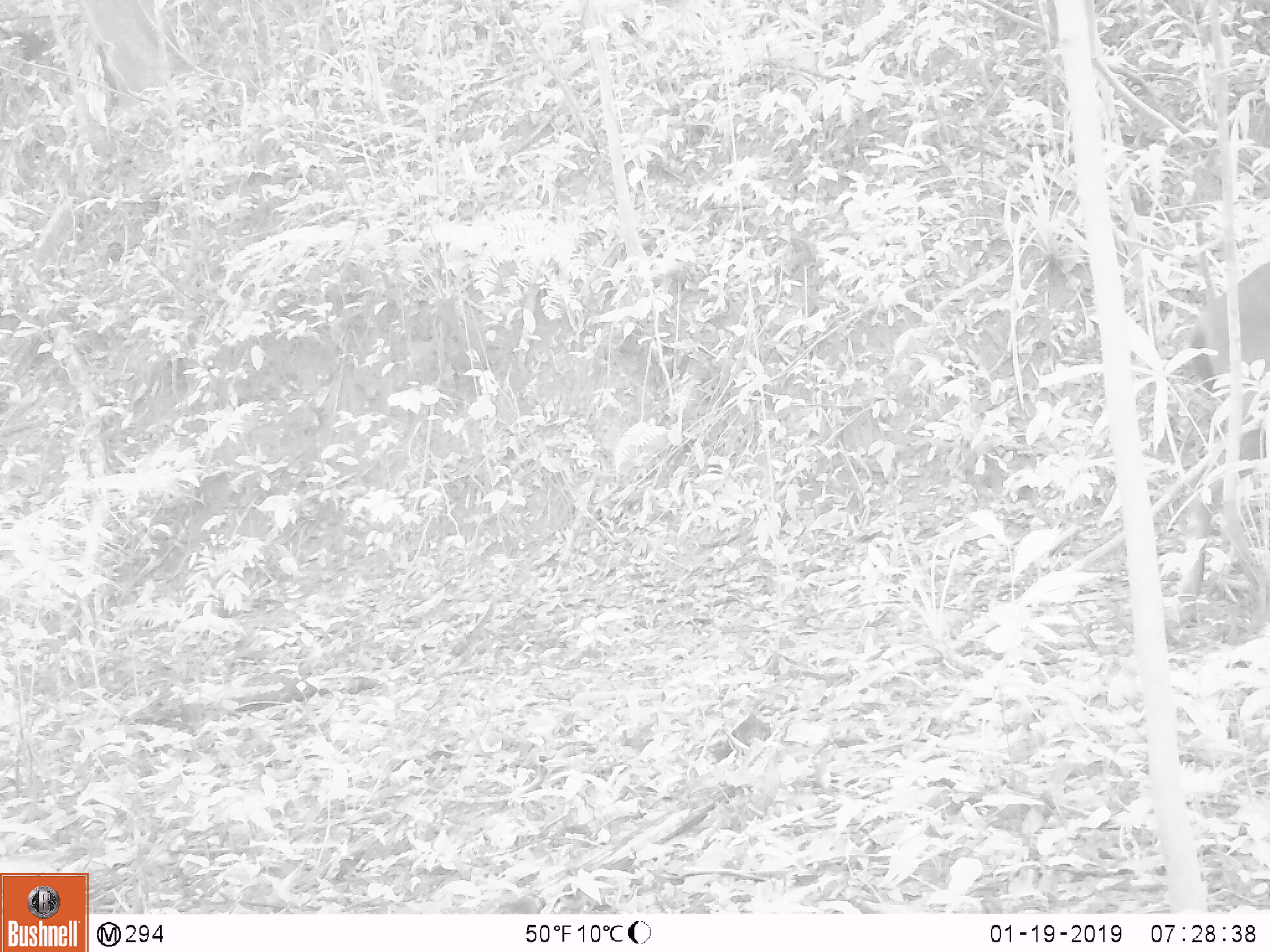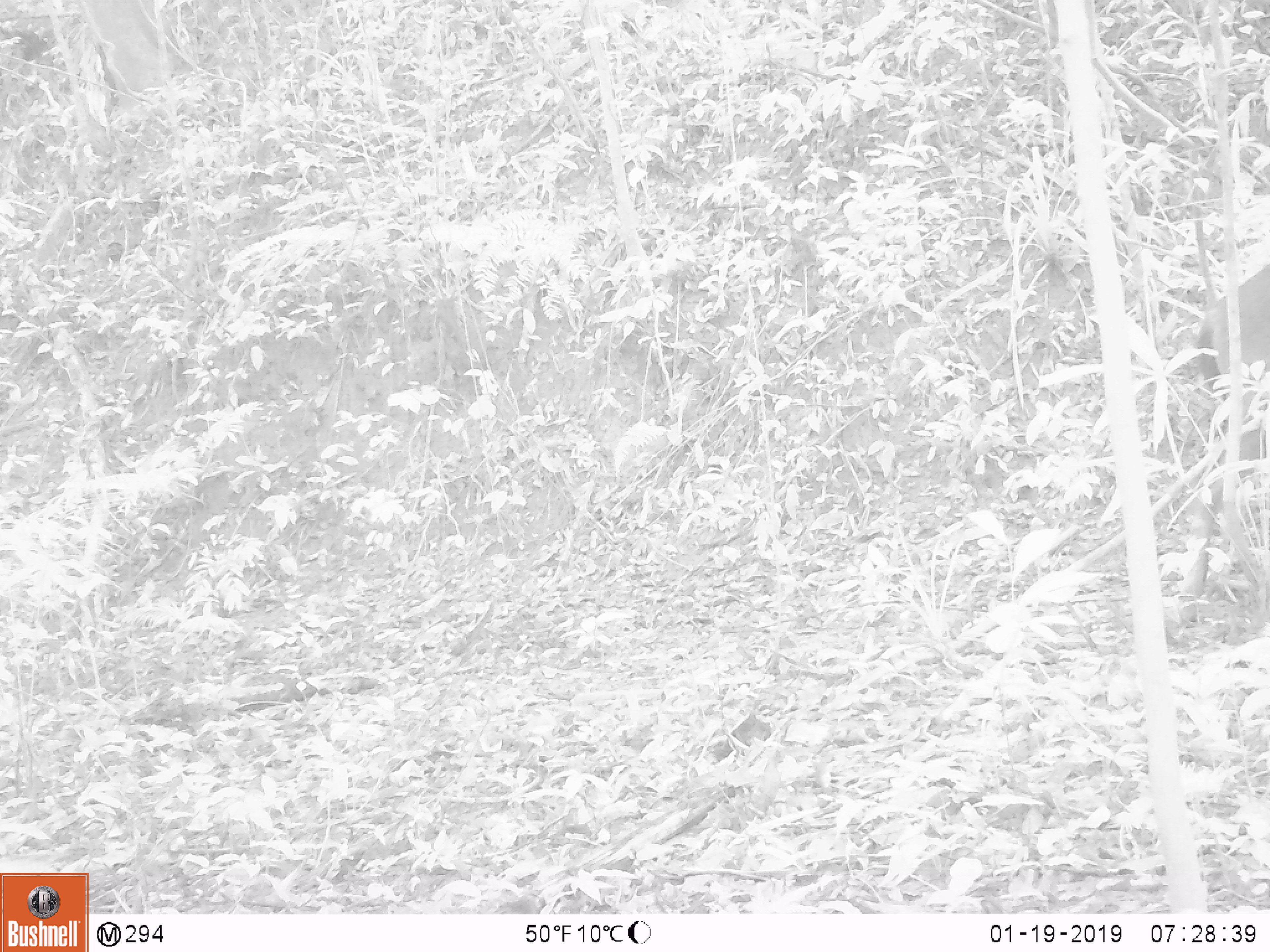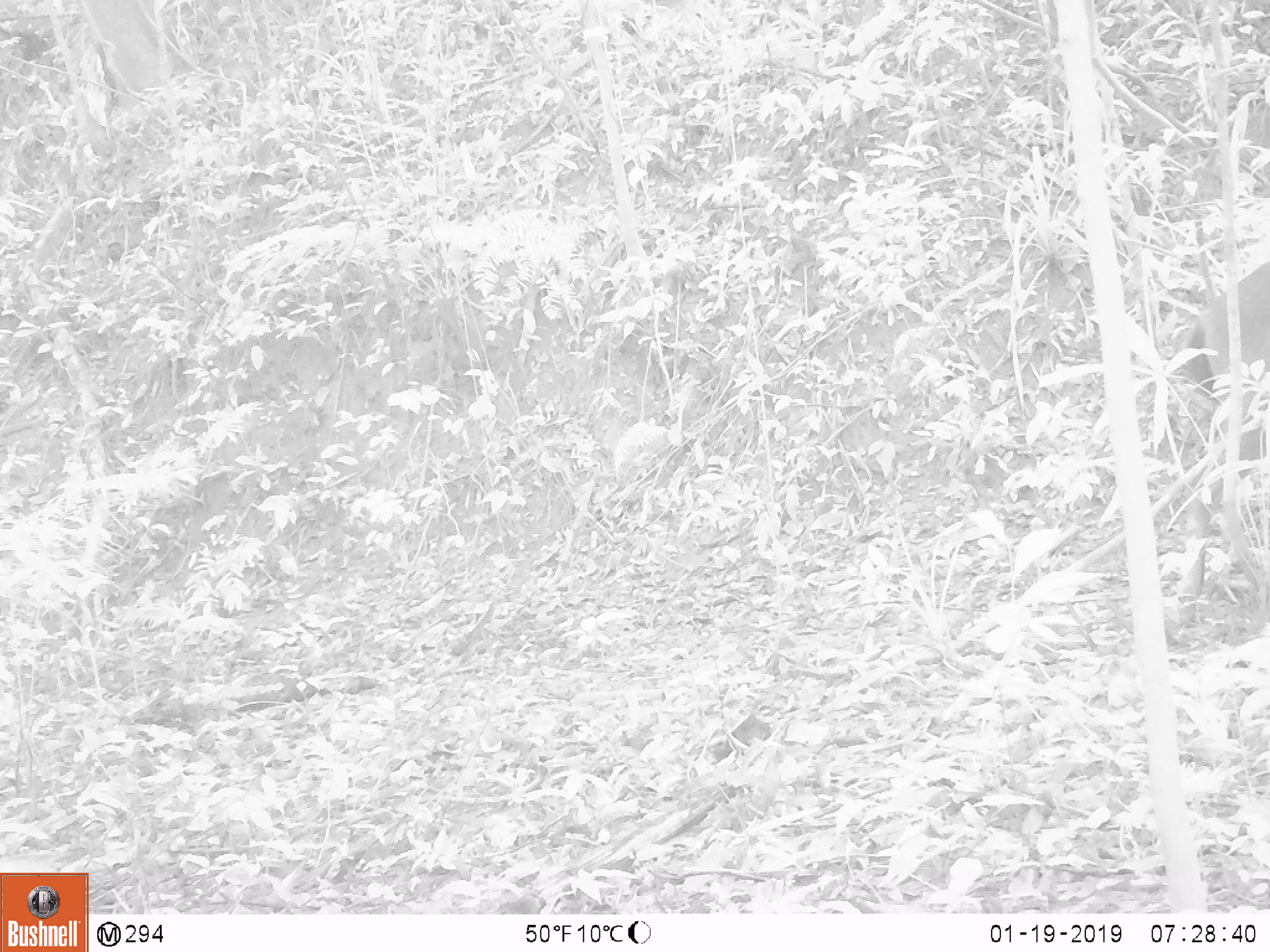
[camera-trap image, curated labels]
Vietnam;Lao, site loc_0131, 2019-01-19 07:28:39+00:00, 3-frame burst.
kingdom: Animalia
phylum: Chordata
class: Mammalia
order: Artiodactyla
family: Cervidae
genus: Rusa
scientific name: Rusa unicolor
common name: sambar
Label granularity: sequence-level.